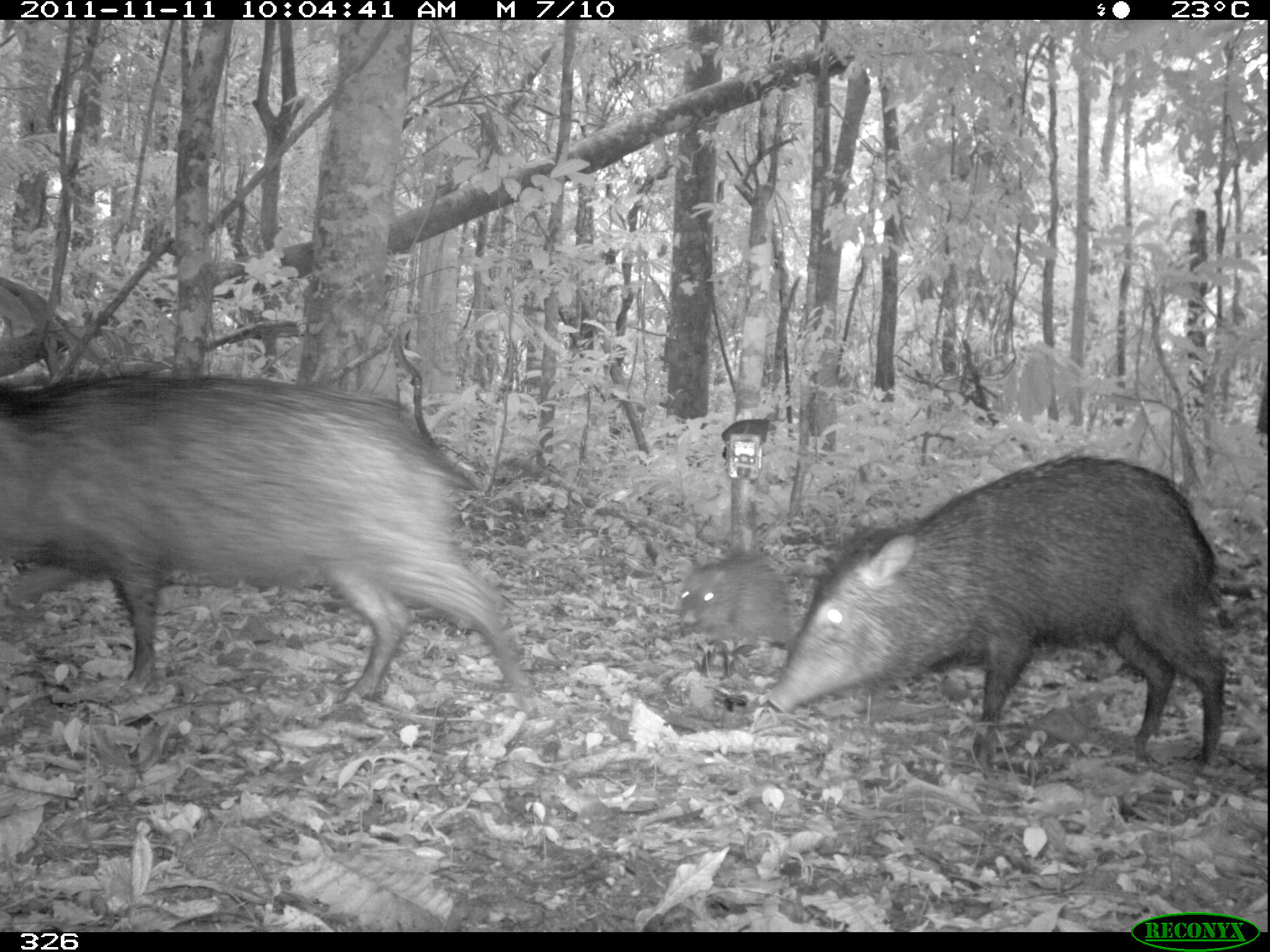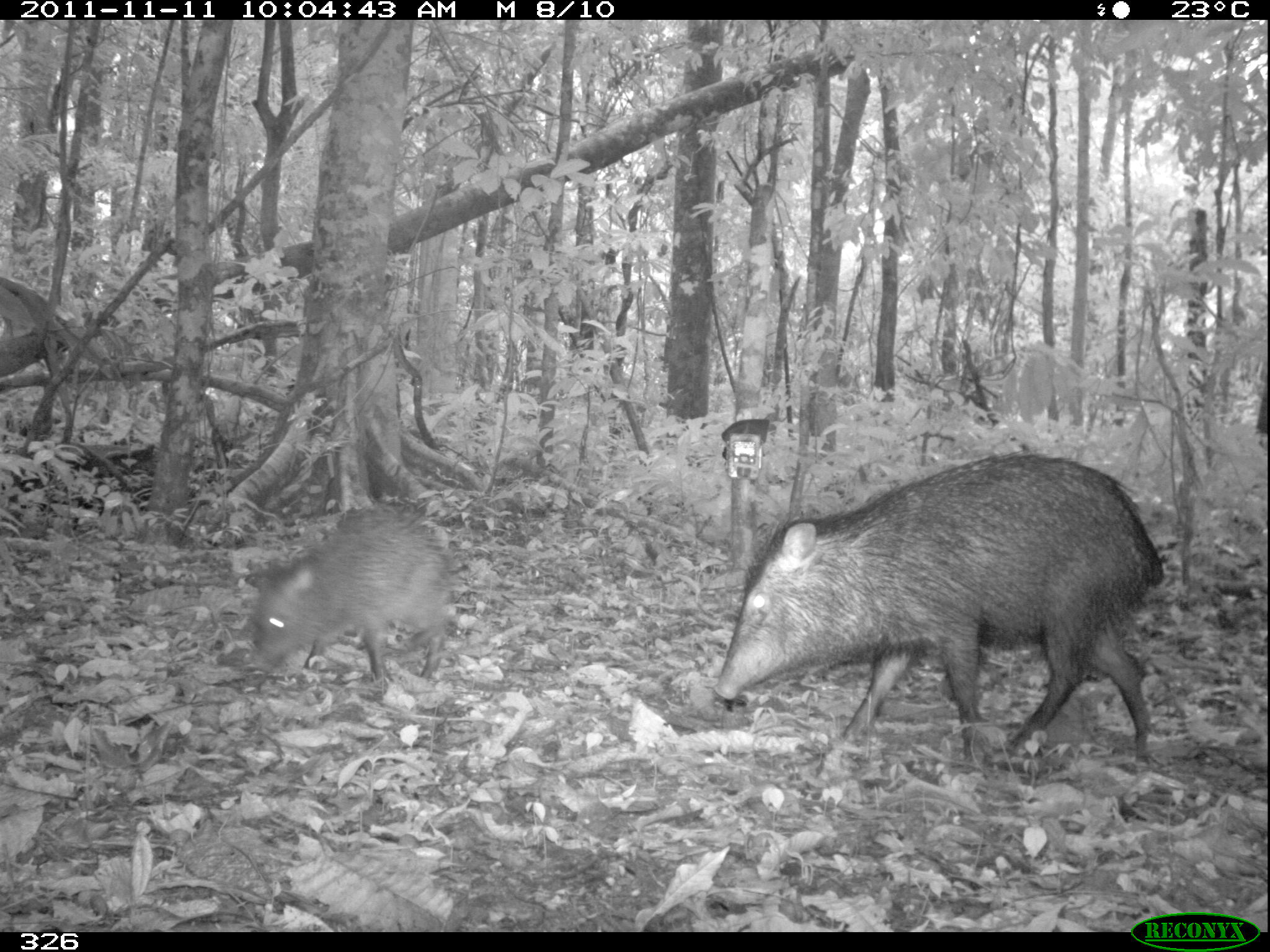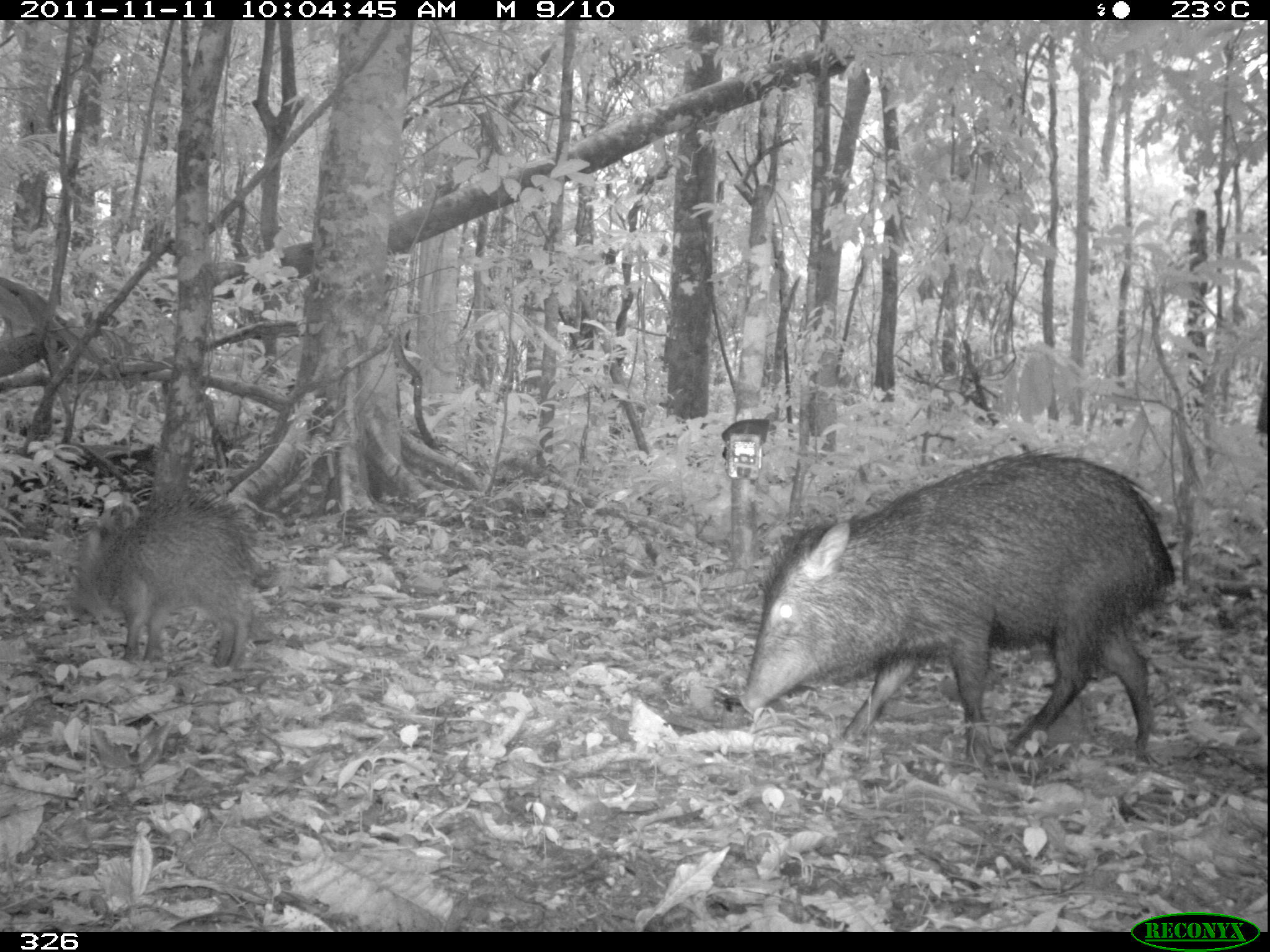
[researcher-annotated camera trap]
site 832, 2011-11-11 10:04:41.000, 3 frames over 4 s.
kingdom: Animalia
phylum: Chordata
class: Mammalia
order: Artiodactyla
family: Tayassuidae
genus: Pecari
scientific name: Pecari tajacu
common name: collared peccary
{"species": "Pecari tajacu (collared peccary)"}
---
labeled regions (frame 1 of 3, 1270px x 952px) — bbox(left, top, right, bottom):
pecari tajacu: bbox(2, 375, 535, 701); bbox(765, 453, 1228, 771); bbox(674, 548, 796, 678)